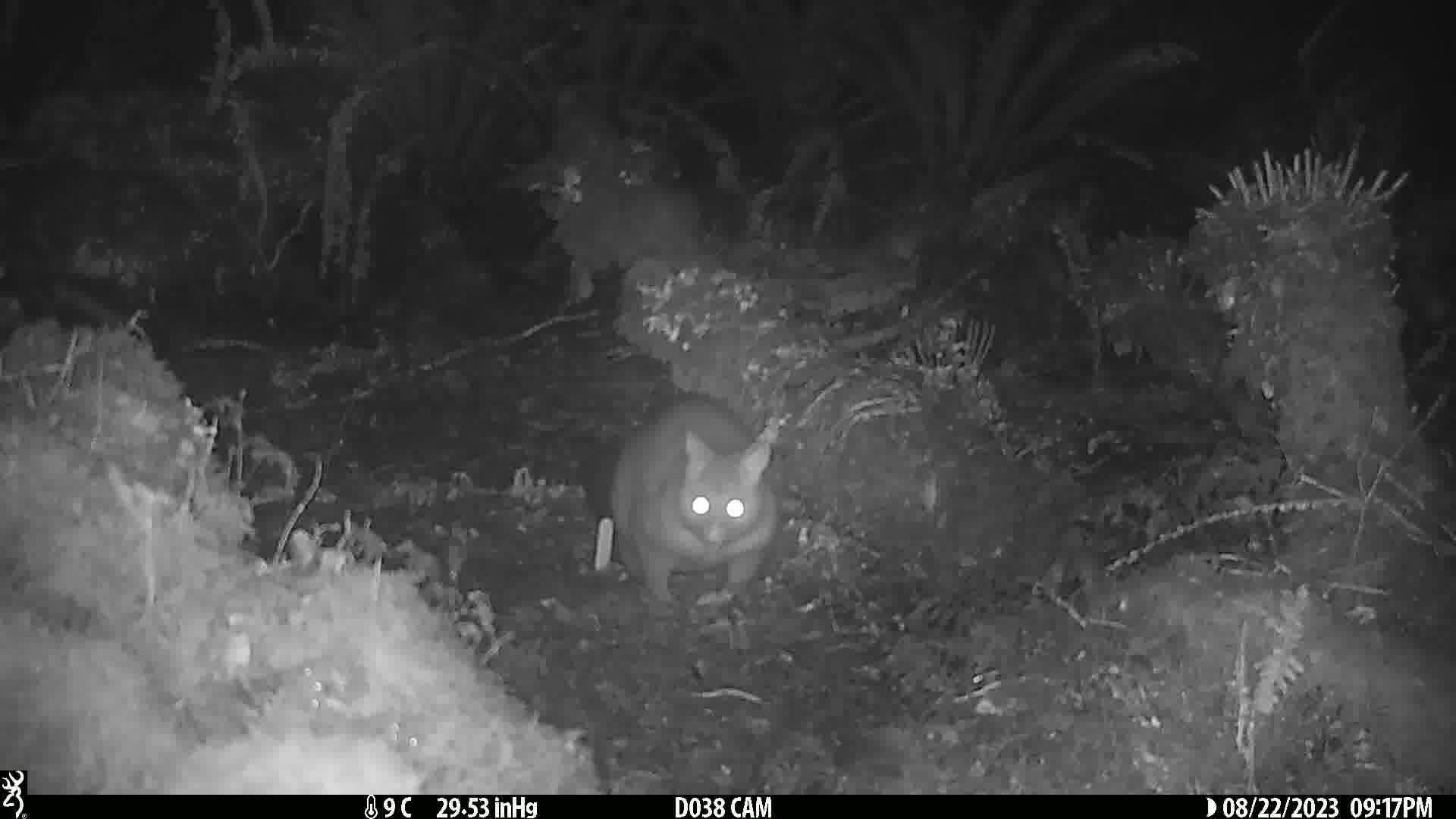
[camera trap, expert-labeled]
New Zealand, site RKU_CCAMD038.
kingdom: Animalia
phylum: Chordata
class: Mammalia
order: Diprotodontia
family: Phalangeridae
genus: Trichosurus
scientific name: Trichosurus vulpecula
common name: common brushtail possum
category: possum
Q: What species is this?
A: Possum (common brushtail possum) (Trichosurus vulpecula).